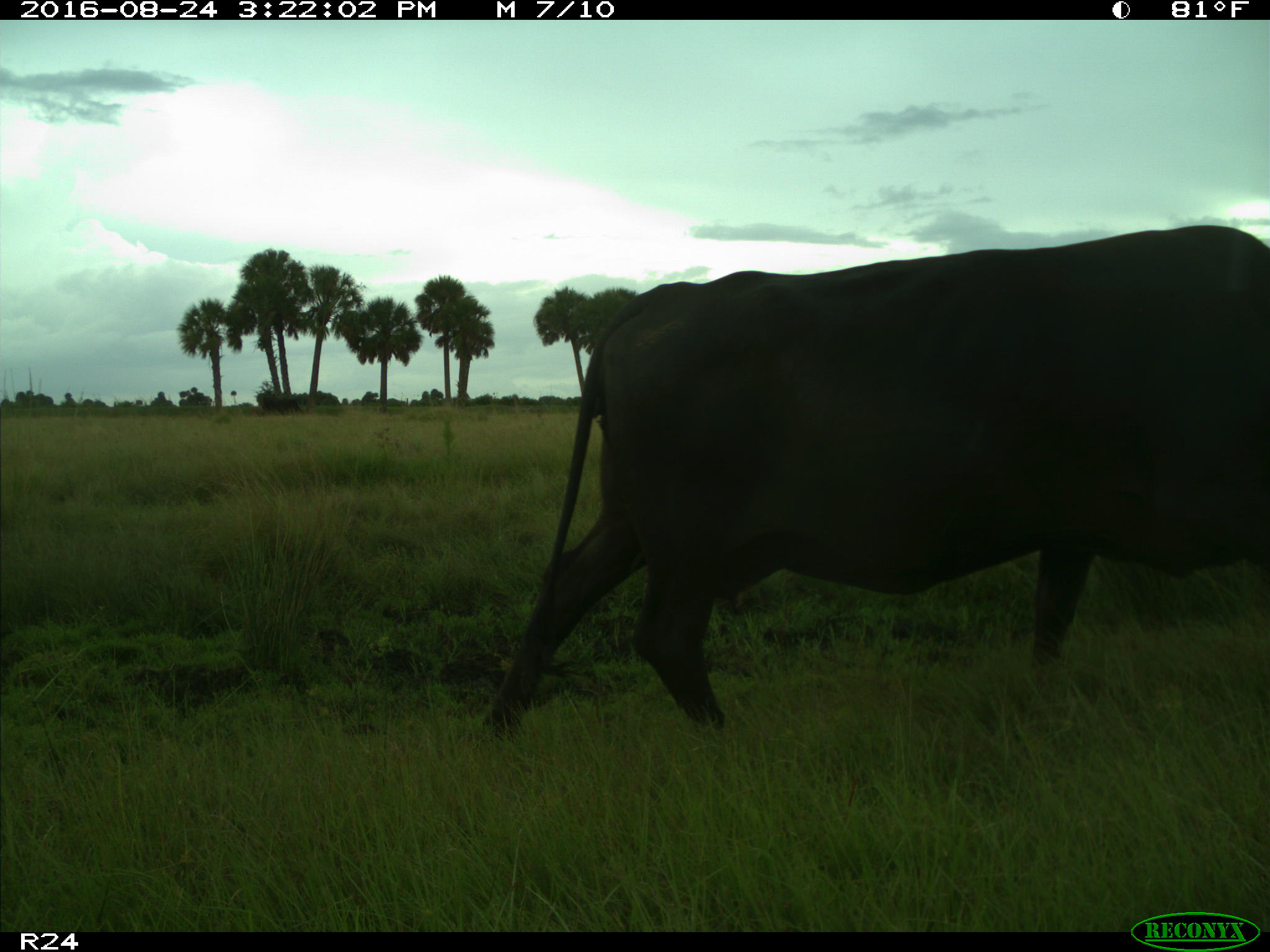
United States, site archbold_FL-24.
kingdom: Animalia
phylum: Chordata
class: Mammalia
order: Artiodactyla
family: Bovidae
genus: Bos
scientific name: Bos taurus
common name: domestic cow